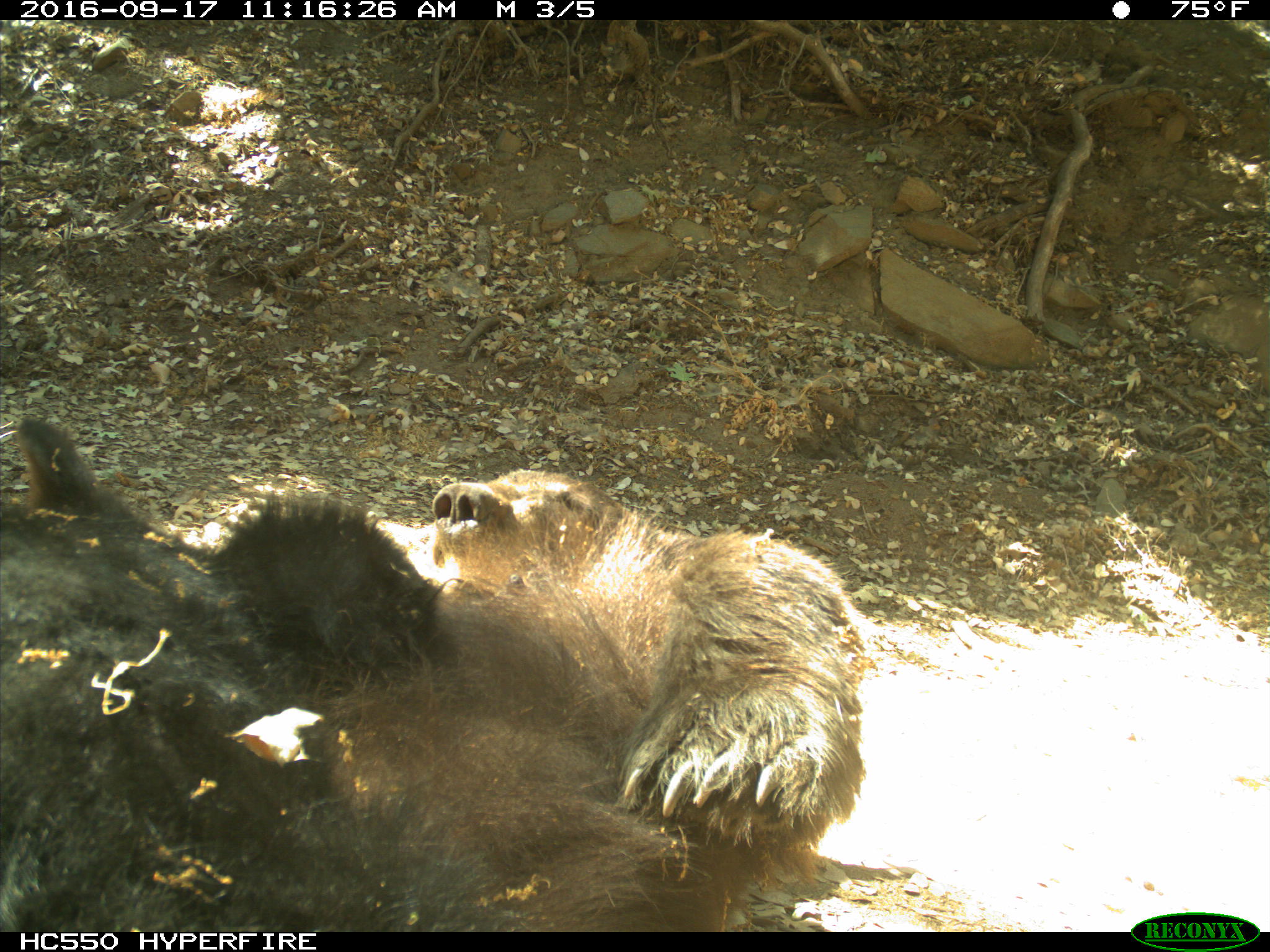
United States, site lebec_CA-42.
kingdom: Animalia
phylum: Chordata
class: Mammalia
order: Carnivora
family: Ursidae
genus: Ursus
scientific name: Ursus americanus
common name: american black bear